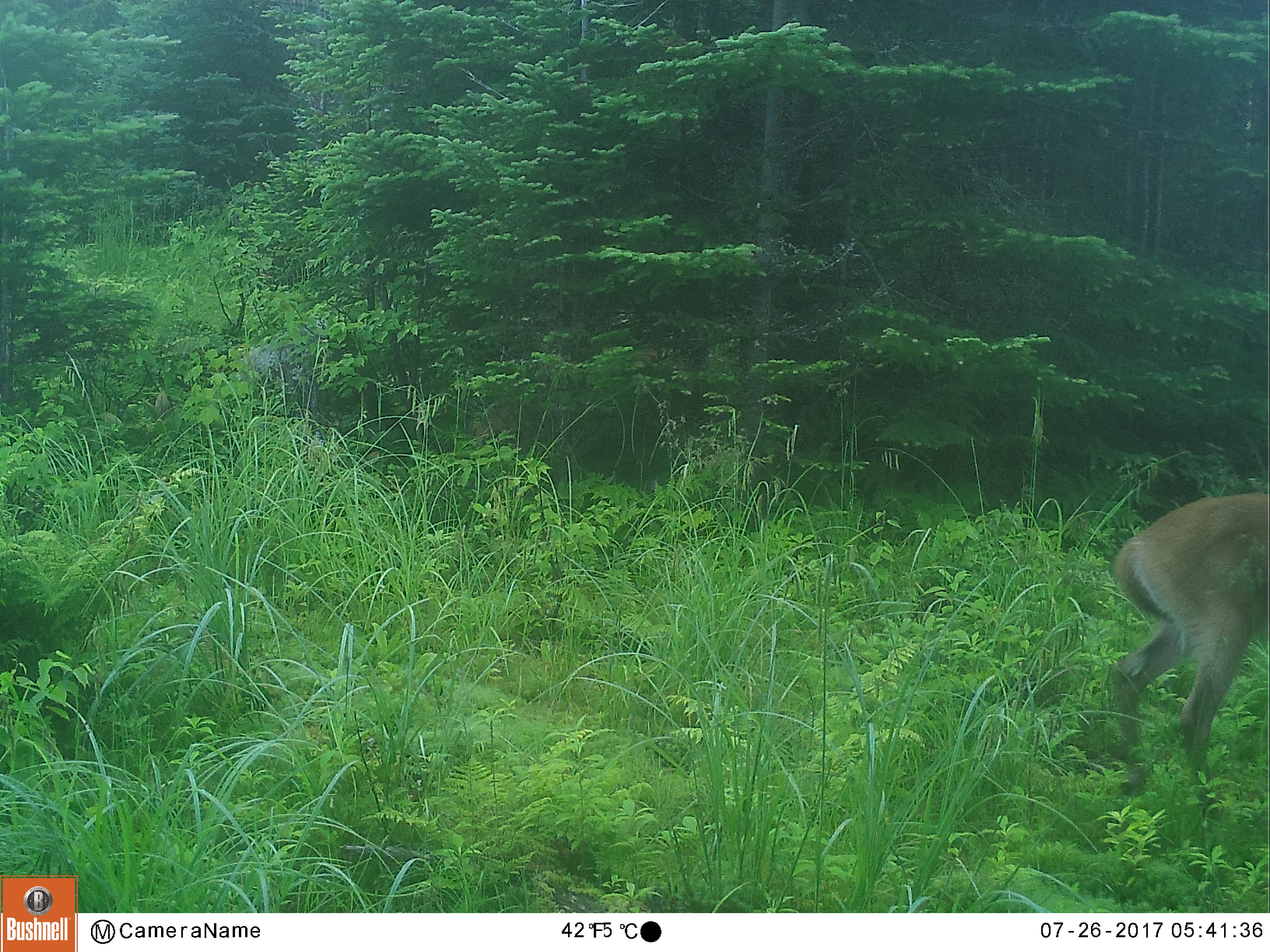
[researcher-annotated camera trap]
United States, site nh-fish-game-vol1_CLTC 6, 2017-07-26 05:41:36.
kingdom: Animalia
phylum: Chordata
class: Mammalia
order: Artiodactyla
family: Cervidae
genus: Odocoileus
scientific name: Odocoileus virginianus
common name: white-tailed deer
White-tailed deer (Odocoileus virginianus).